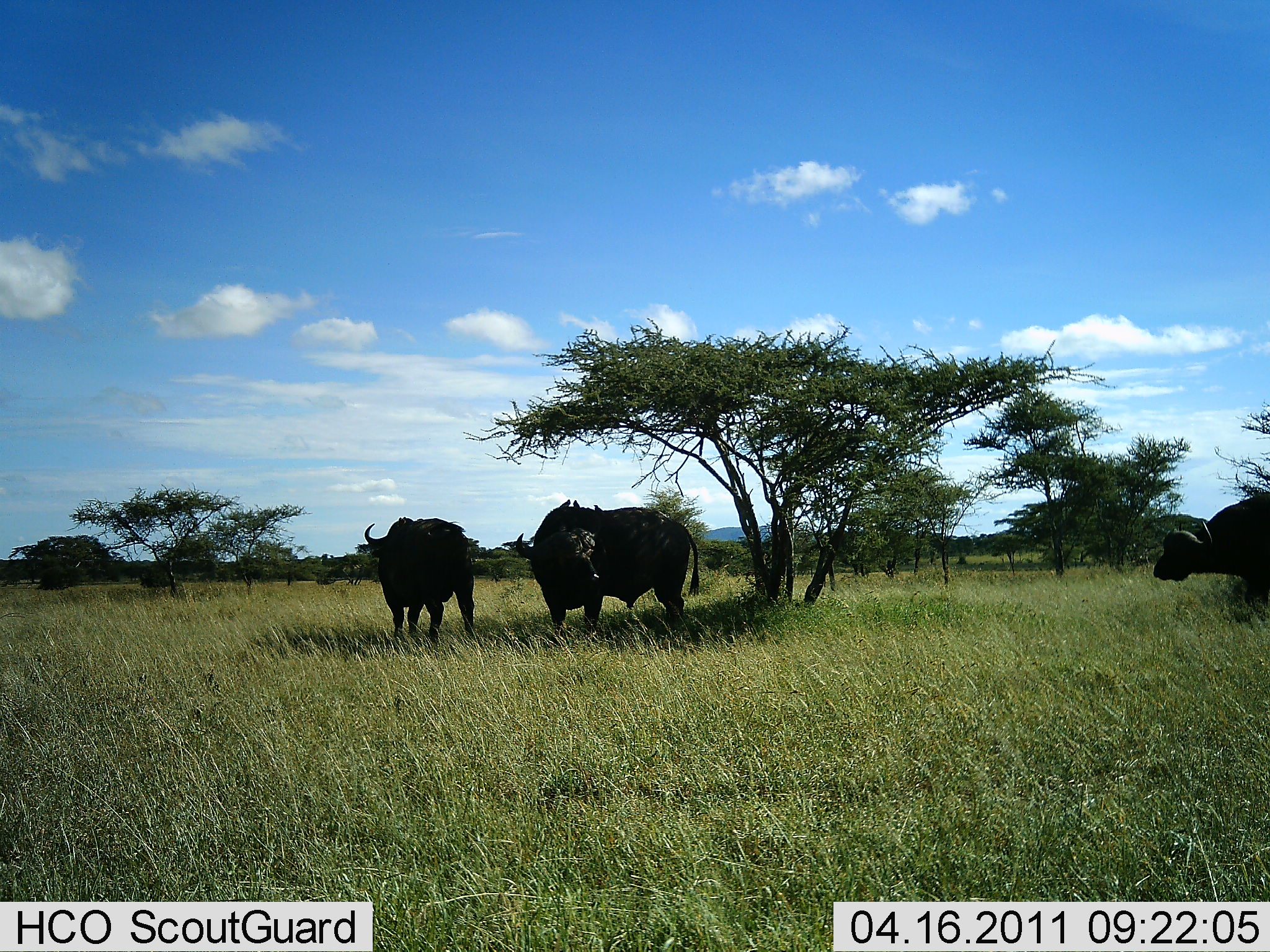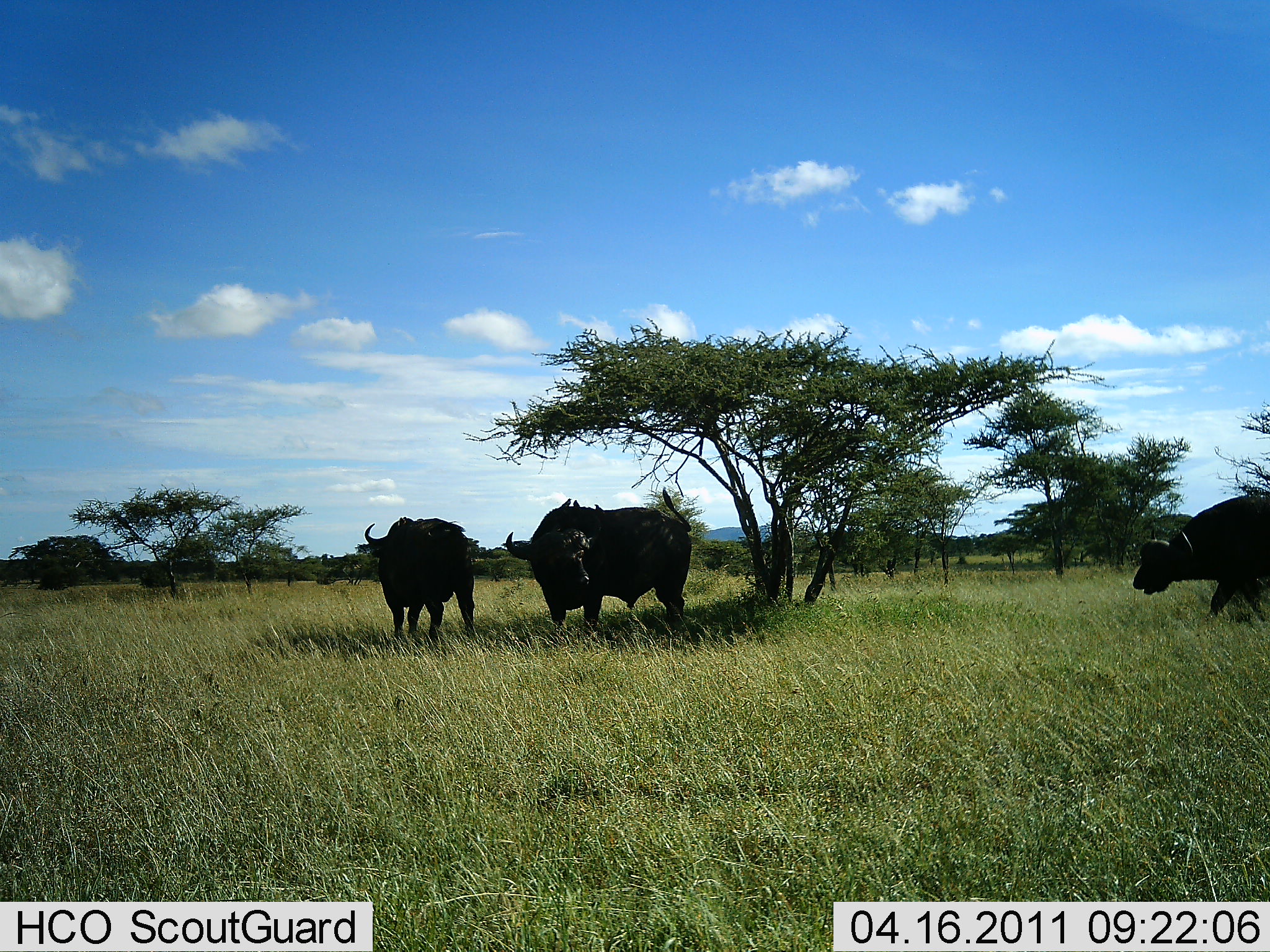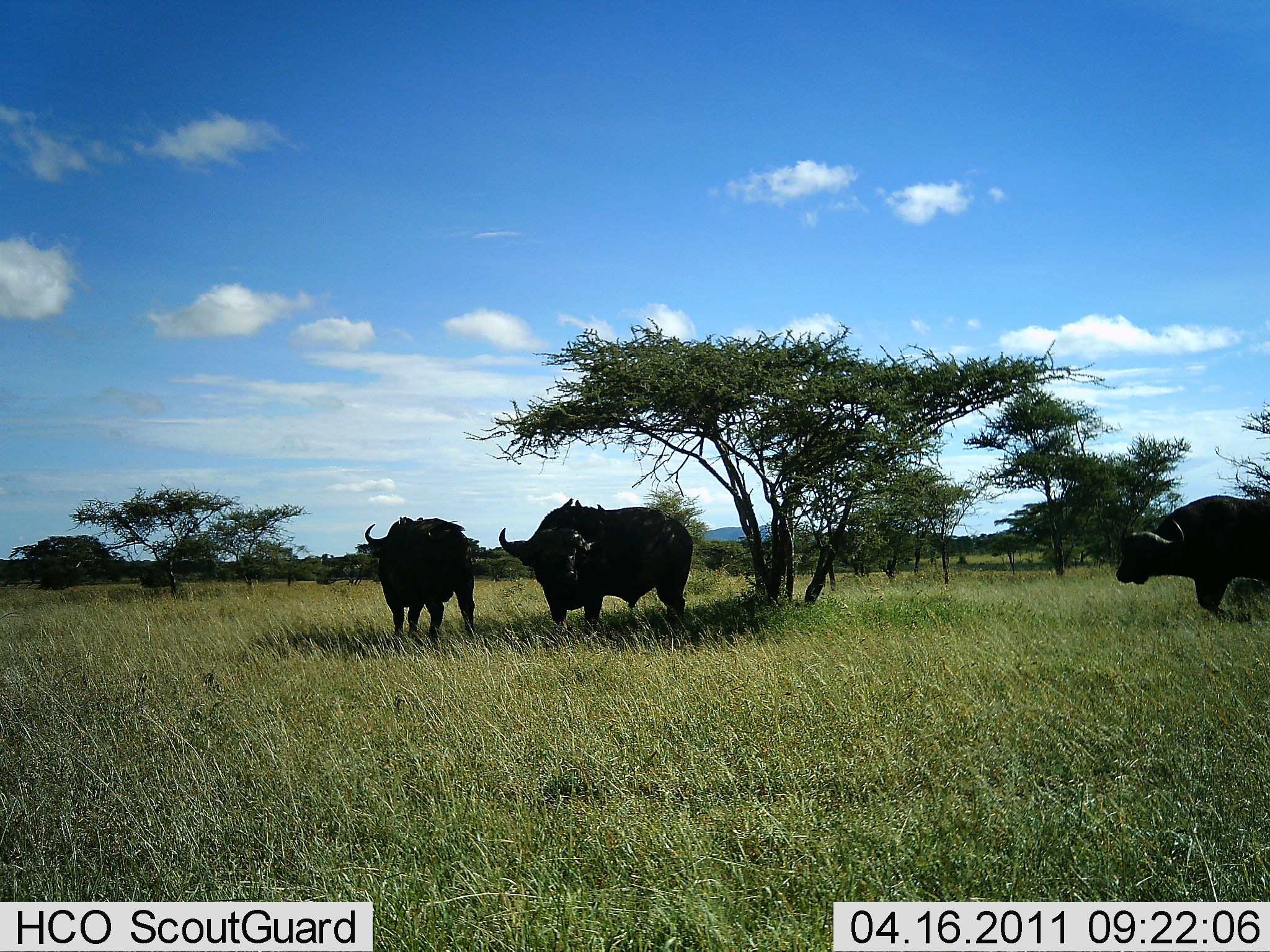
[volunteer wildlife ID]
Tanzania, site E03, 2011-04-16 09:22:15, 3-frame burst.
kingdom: Animalia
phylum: Chordata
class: Mammalia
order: Artiodactyla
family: Bovidae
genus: Syncerus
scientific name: Syncerus caffer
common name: cape buffalo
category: buffalo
Buffalo (cape buffalo) (Syncerus caffer), count 3. Behavior (volunteer vote fractions): standing 90%, resting 0%, moving 70%, interacting 10%. Young present (vote fraction): 0%. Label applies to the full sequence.